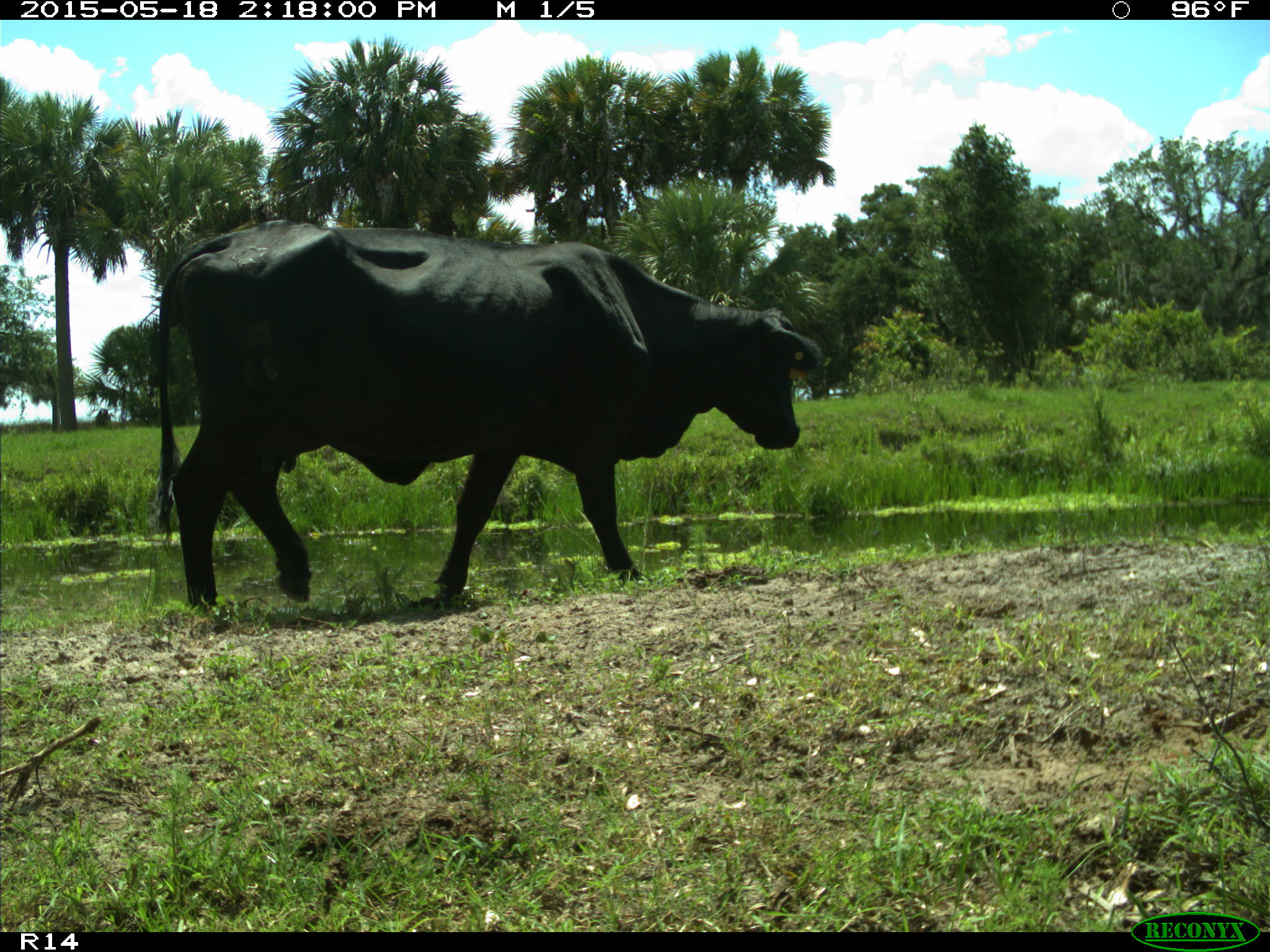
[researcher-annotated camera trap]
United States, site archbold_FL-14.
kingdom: Animalia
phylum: Chordata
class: Mammalia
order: Artiodactyla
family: Bovidae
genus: Bos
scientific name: Bos taurus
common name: domestic cow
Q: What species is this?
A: Bos taurus (domestic cow).